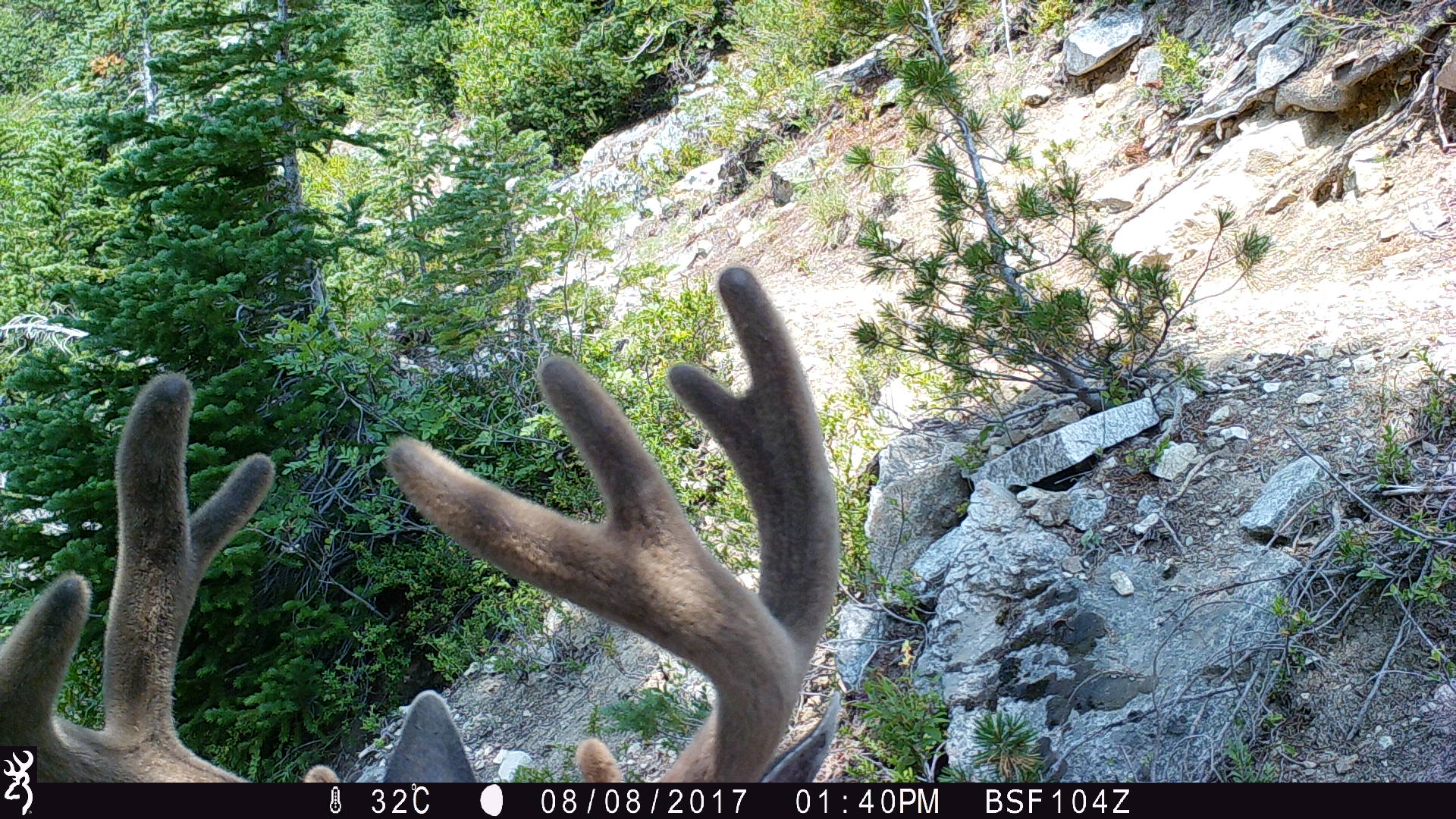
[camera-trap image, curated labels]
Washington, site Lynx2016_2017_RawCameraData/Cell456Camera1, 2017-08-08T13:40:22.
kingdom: Animalia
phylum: Chordata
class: Mammalia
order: Artiodactyla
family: Cervidae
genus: Odocoileus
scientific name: Odocoileus hemionus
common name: mule deer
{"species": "Odocoileus hemionus (mule deer)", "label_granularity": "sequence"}